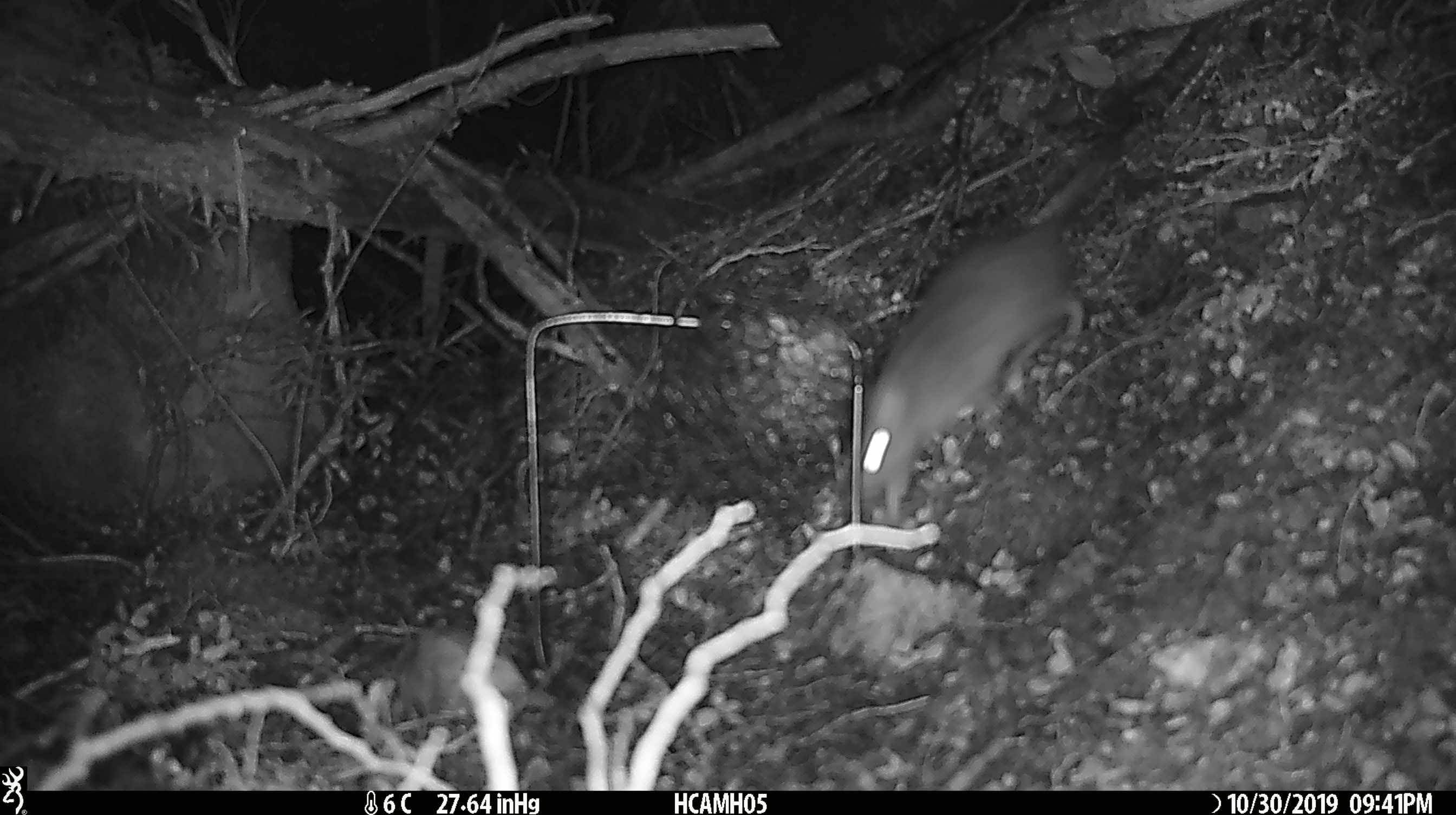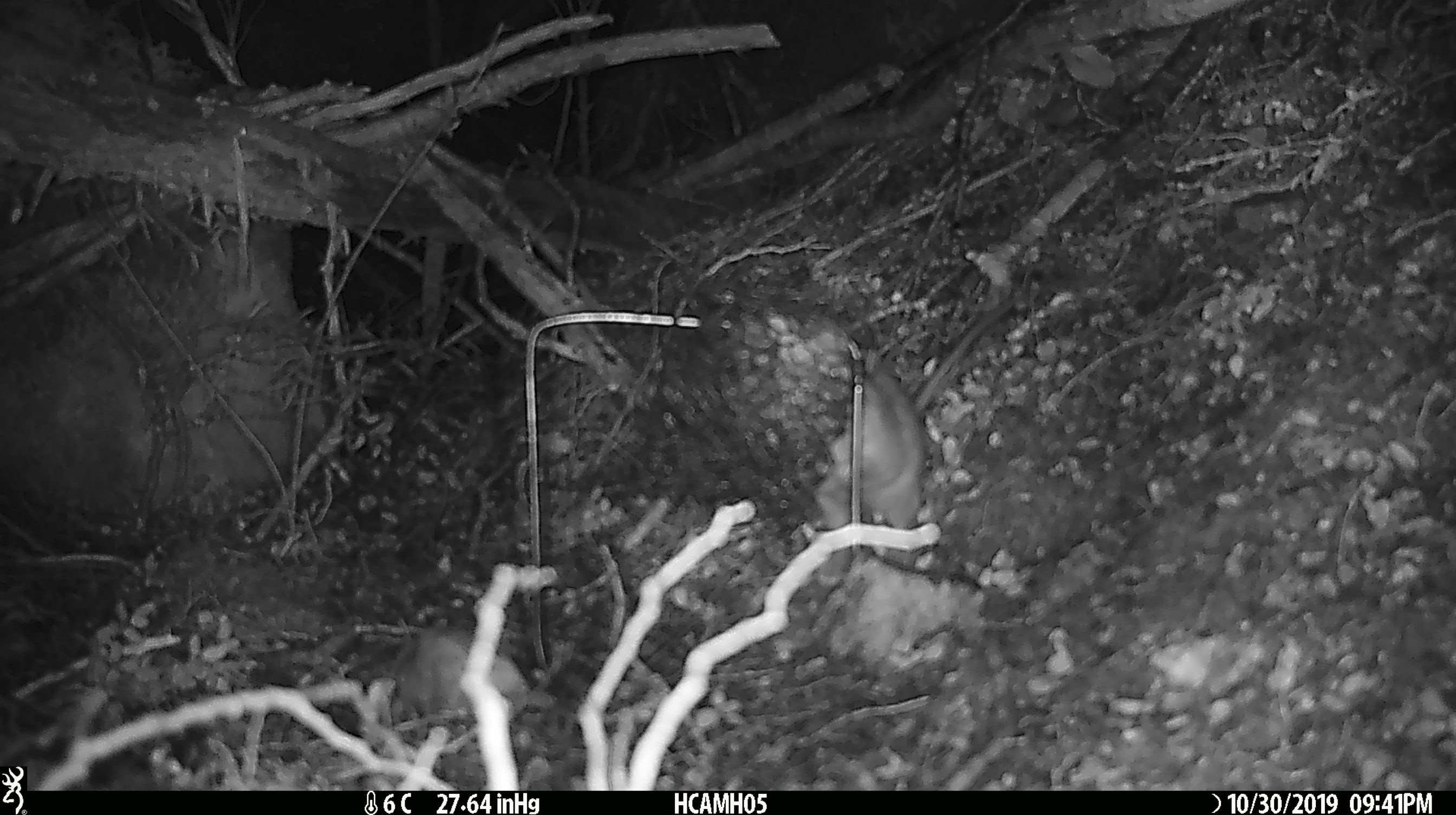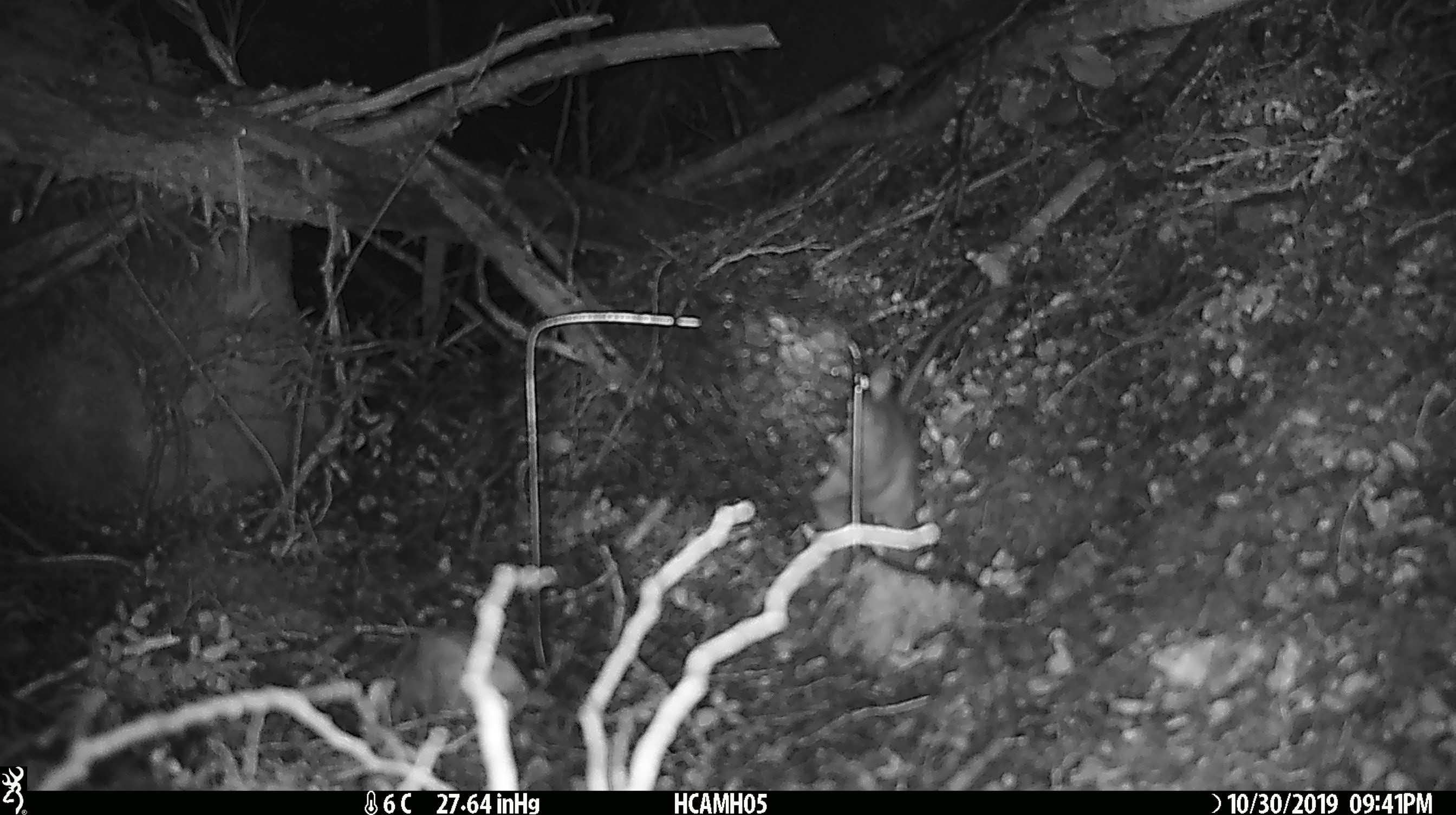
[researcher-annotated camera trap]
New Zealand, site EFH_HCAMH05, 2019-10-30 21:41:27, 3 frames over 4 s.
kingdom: Animalia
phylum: Chordata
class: Mammalia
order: Rodentia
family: Muridae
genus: Rattus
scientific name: Rattus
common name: rat